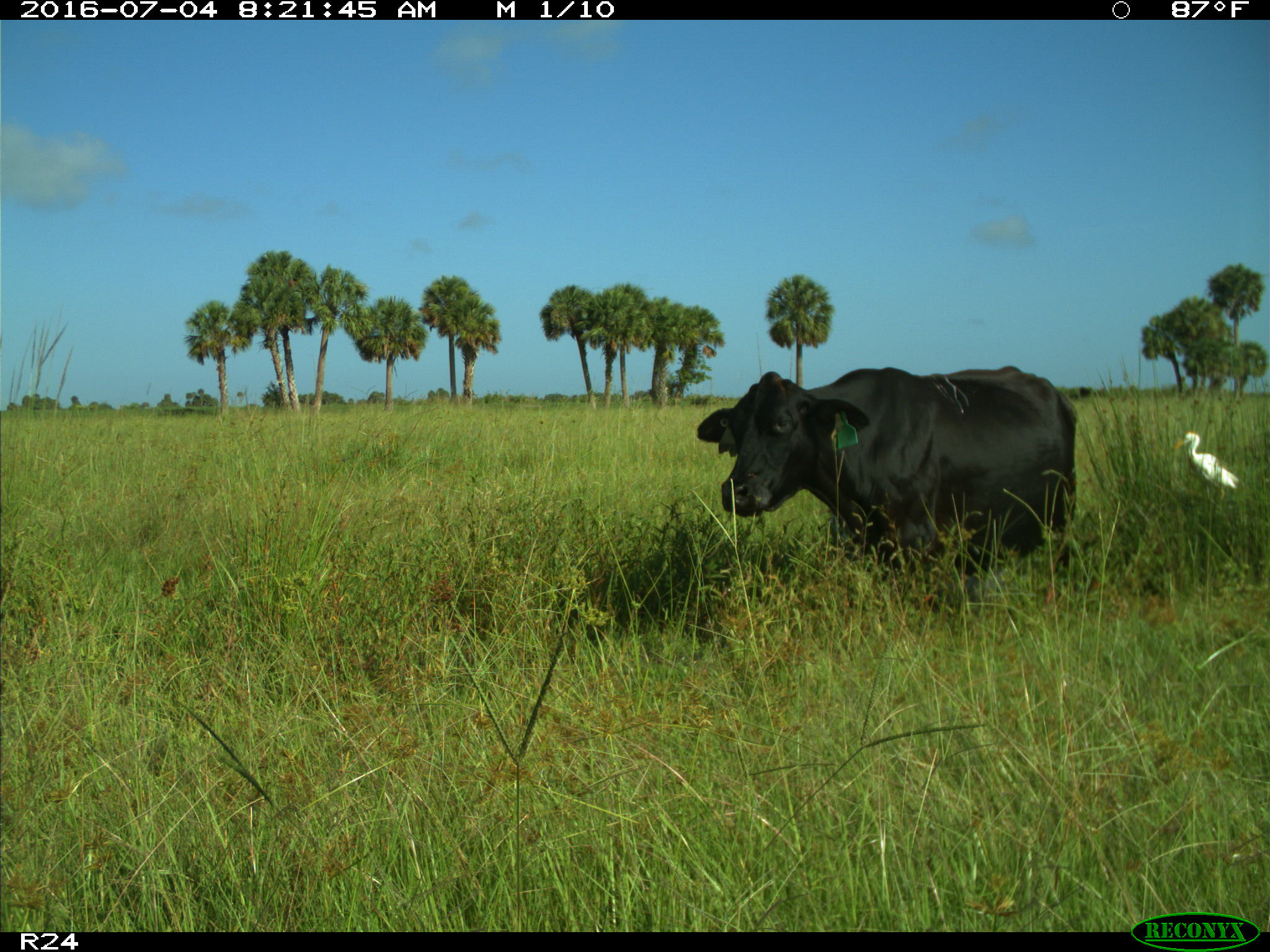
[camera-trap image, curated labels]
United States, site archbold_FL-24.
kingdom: Animalia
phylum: Chordata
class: Mammalia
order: Artiodactyla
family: Bovidae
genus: Bos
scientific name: Bos taurus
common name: domestic cow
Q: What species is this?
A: Bos taurus (domestic cow).